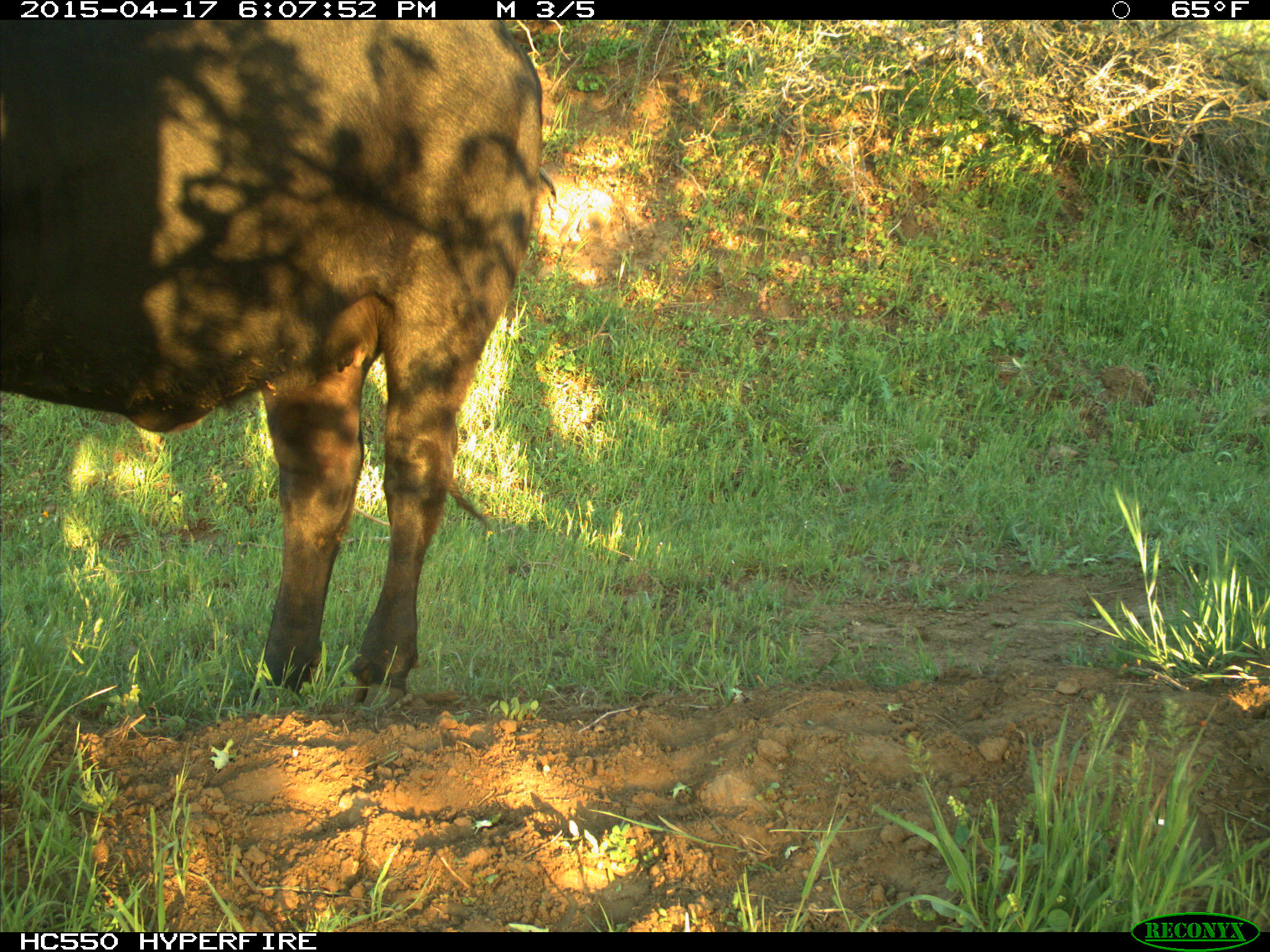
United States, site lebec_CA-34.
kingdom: Animalia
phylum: Chordata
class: Mammalia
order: Artiodactyla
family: Bovidae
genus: Bos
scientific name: Bos taurus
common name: domestic cow